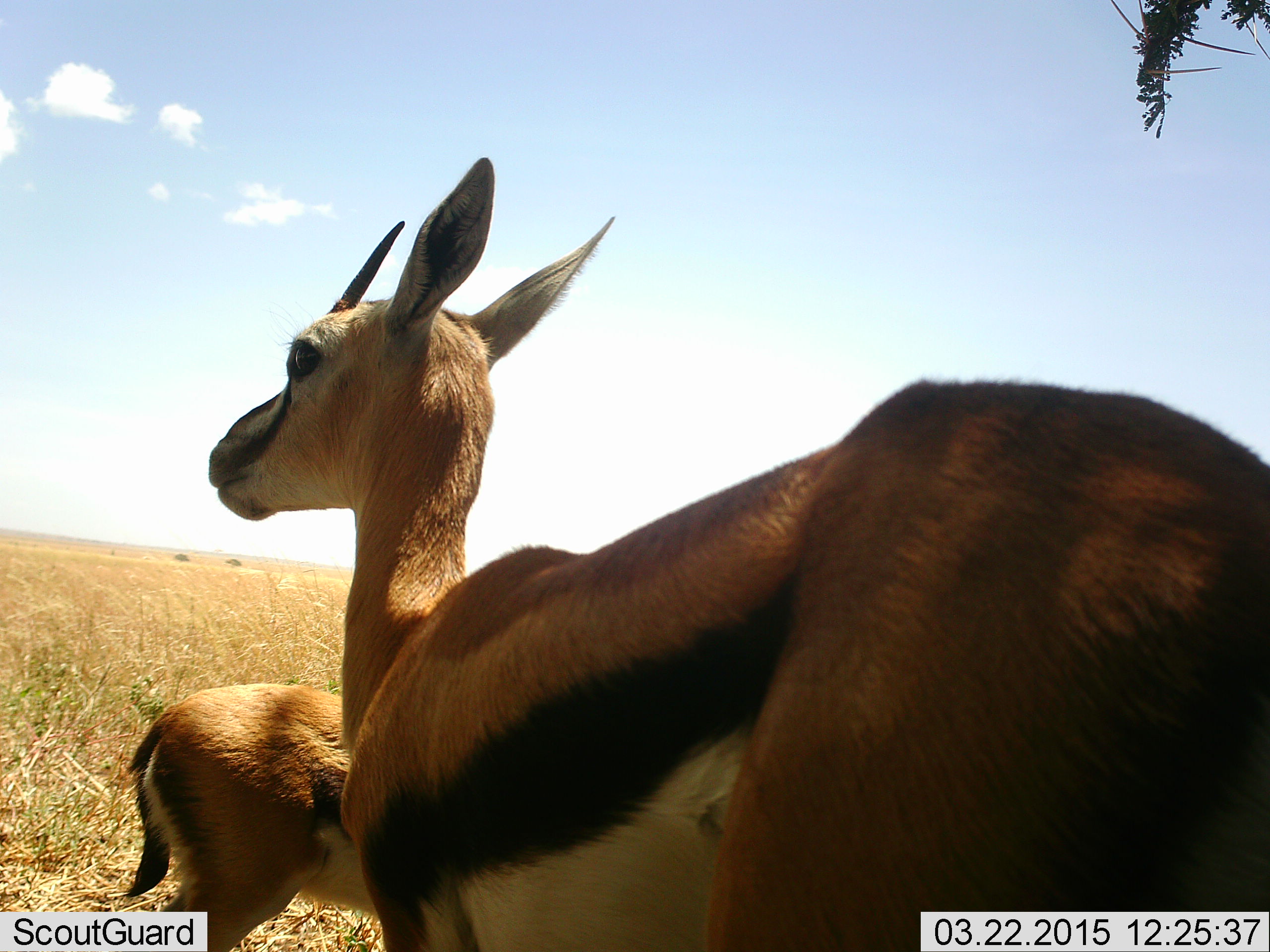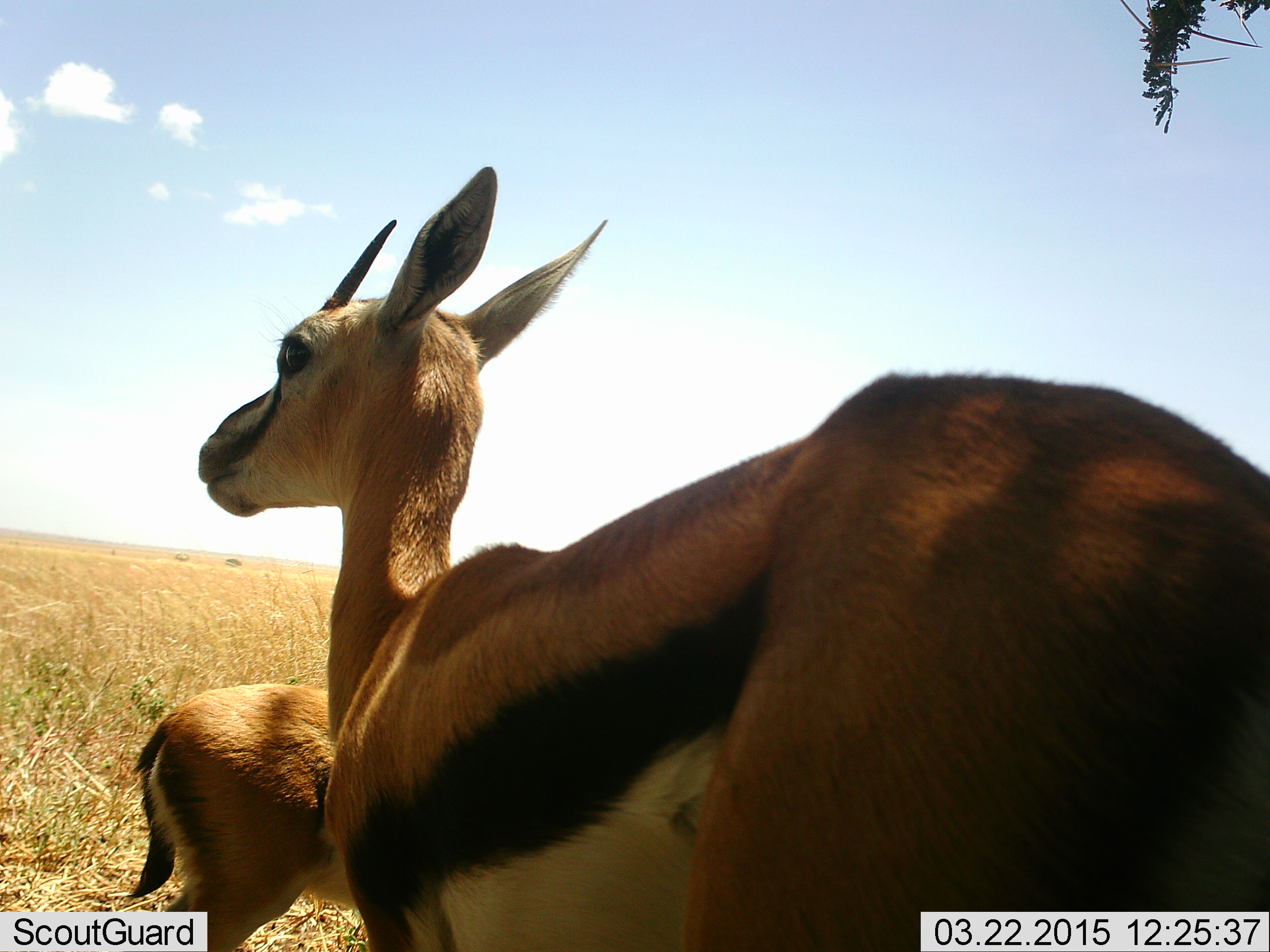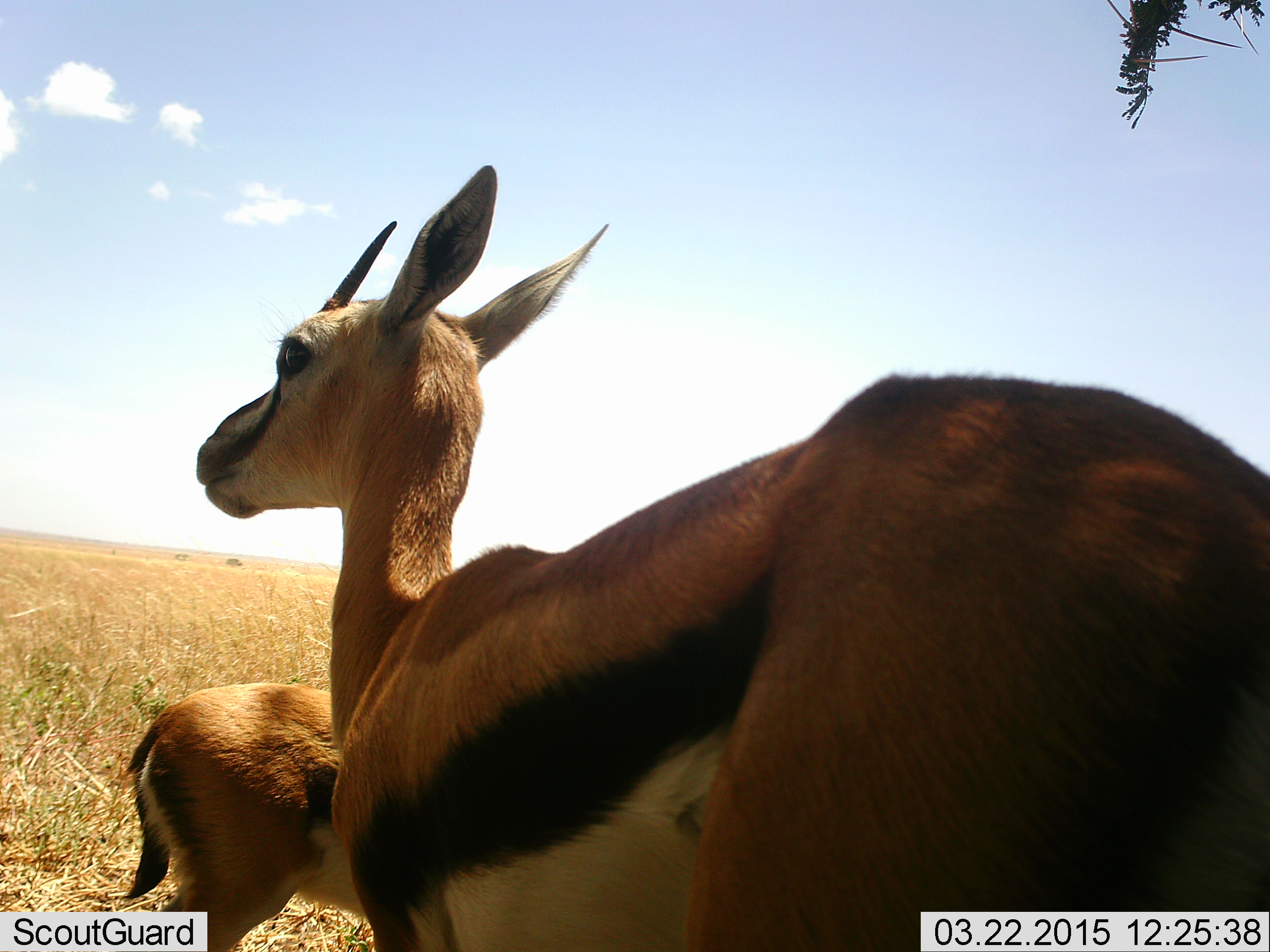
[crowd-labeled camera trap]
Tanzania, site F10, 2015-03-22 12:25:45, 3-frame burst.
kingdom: Animalia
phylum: Chordata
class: Mammalia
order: Artiodactyla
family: Bovidae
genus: Eudorcas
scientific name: Eudorcas thomsonii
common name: thomson's gazelle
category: gazellethomsons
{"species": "gazellethomsons (thomson's gazelle) (Eudorcas thomsonii)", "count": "2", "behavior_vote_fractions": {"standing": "90%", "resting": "0%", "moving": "20%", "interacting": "0%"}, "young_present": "30%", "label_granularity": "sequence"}